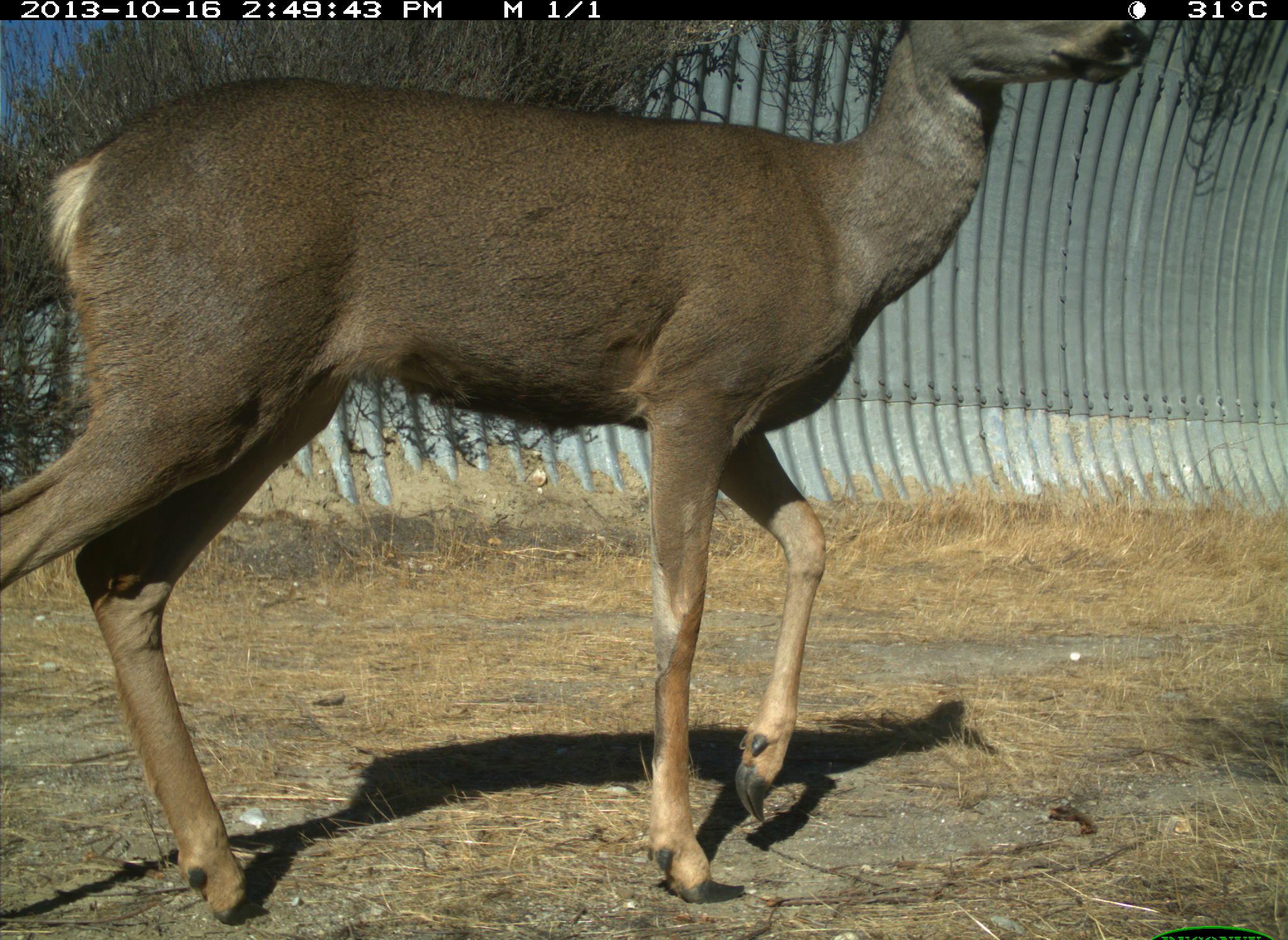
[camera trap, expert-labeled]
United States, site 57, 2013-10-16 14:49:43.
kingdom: Animalia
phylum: Chordata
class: Mammalia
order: Artiodactyla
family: Cervidae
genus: Odocoileus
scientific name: Odocoileus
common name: deer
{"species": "deer (Odocoileus)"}